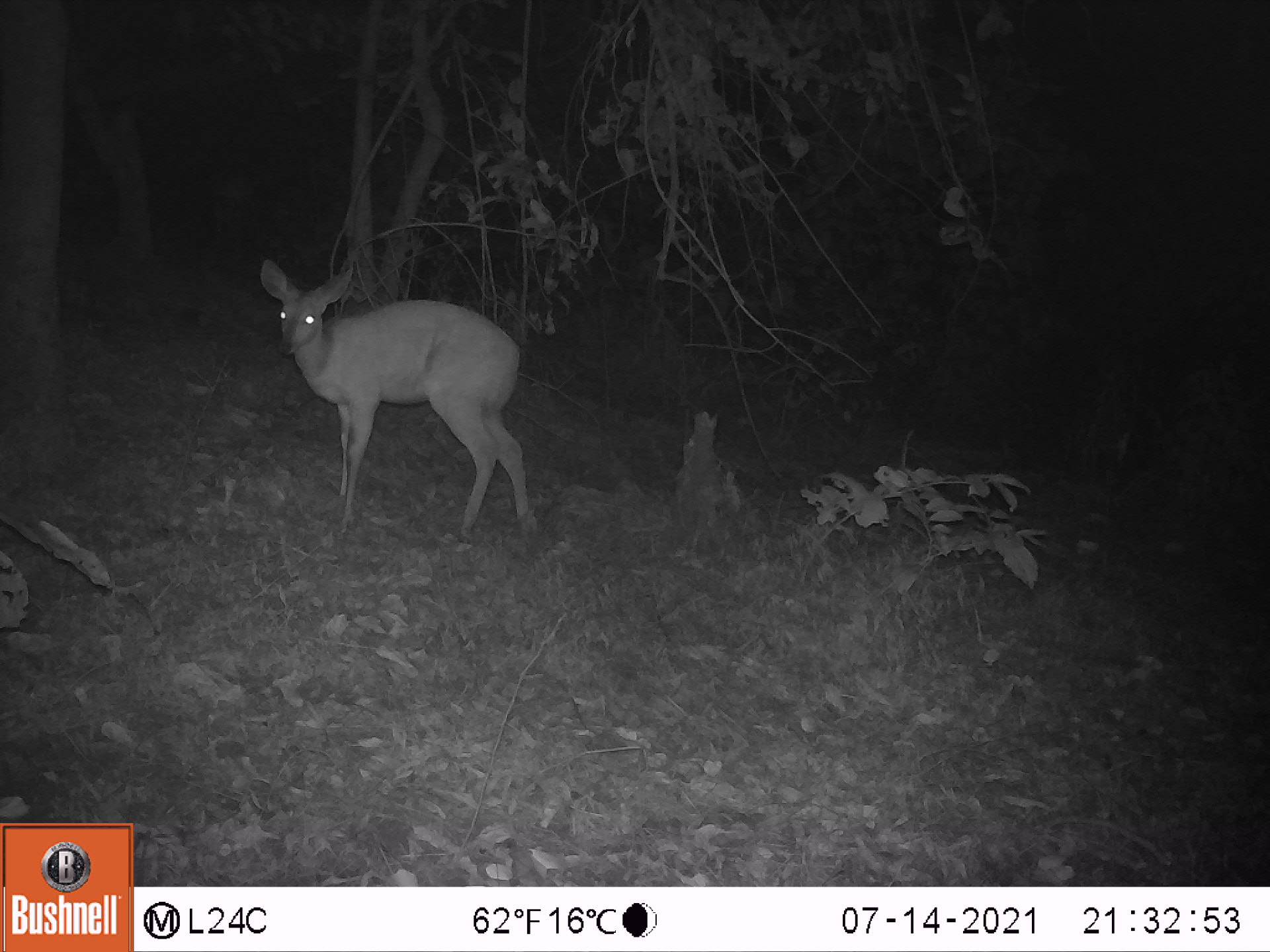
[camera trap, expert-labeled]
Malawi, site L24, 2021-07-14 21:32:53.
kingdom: Animalia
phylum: Chordata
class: Mammalia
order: Artiodactyla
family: Bovidae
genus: Tragelaphus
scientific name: Tragelaphus sylvaticus sylvaticus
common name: cape bushbuck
Cape bushbuck (Tragelaphus sylvaticus sylvaticus), count 1.